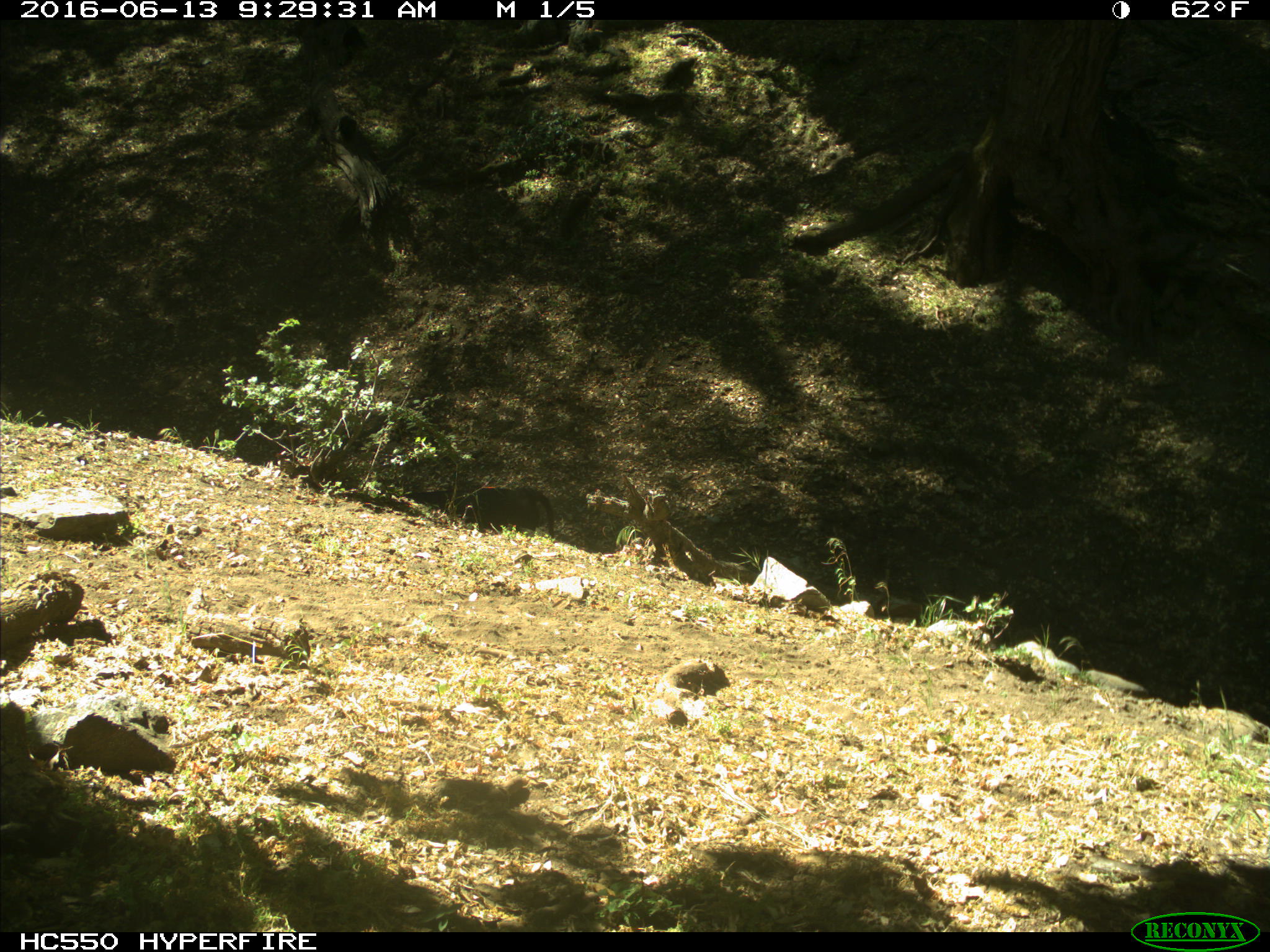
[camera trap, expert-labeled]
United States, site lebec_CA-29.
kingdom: Animalia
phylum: Chordata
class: Mammalia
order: Artiodactyla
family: Bovidae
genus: Bos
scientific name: Bos taurus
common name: domestic cow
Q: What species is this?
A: Bos taurus (domestic cow).